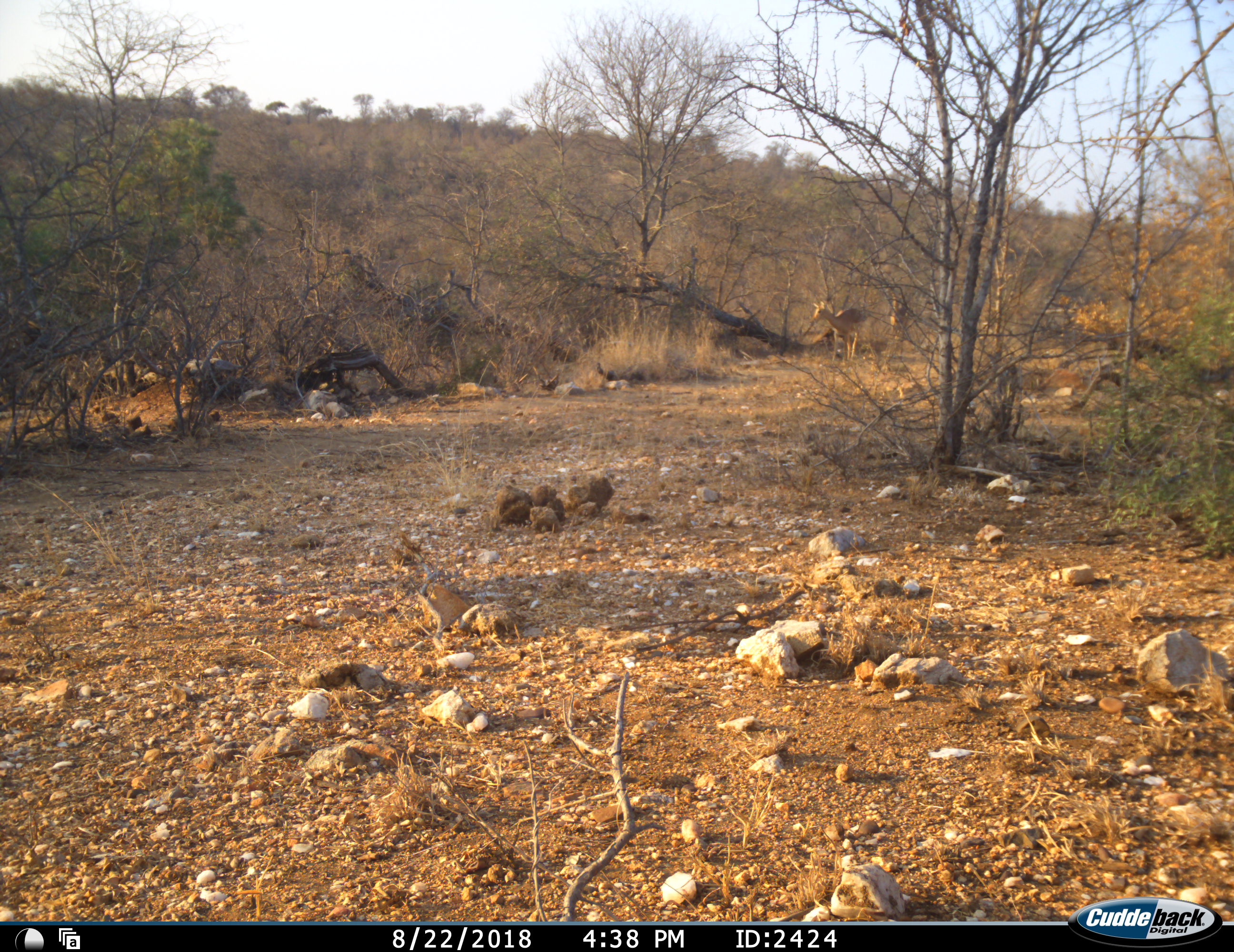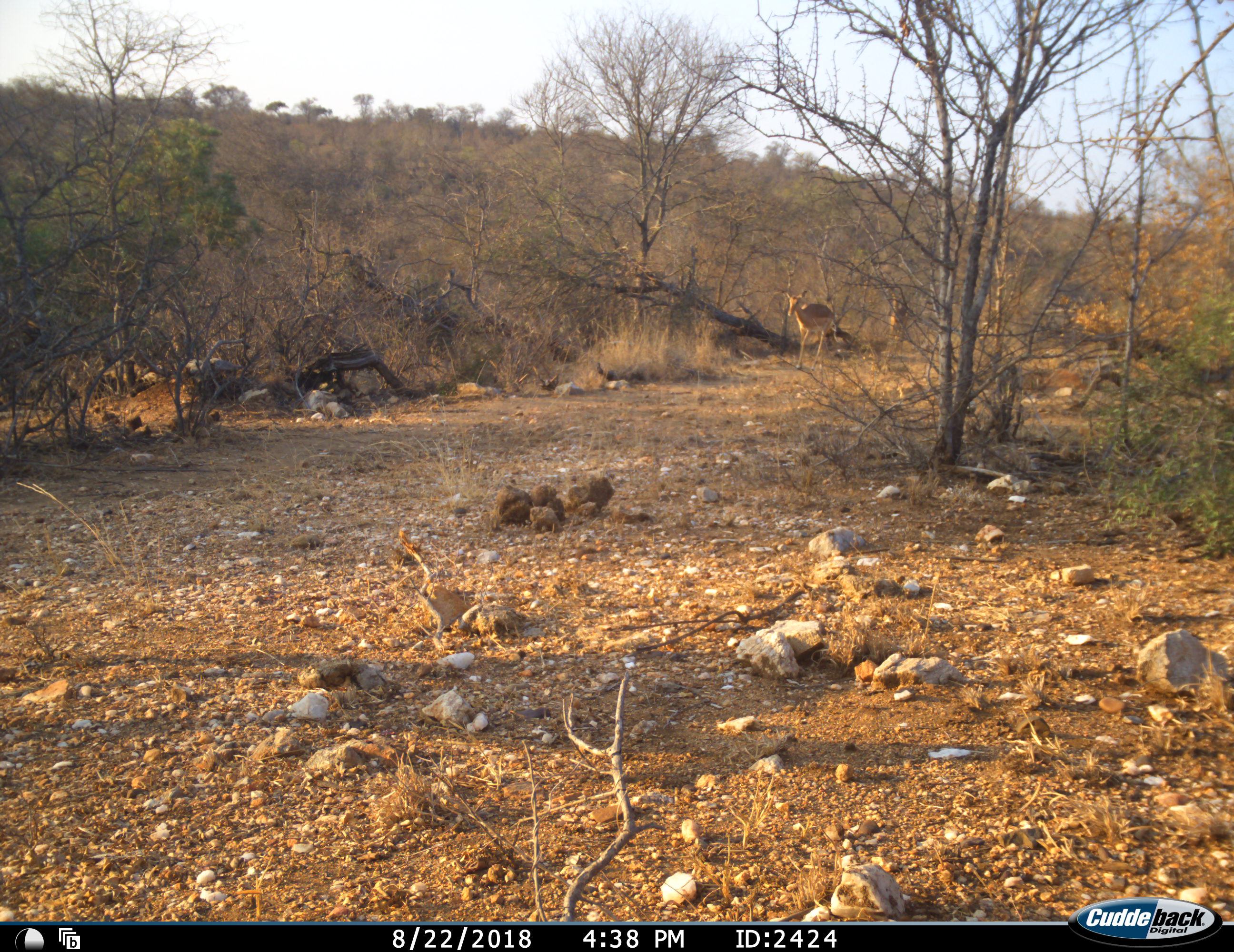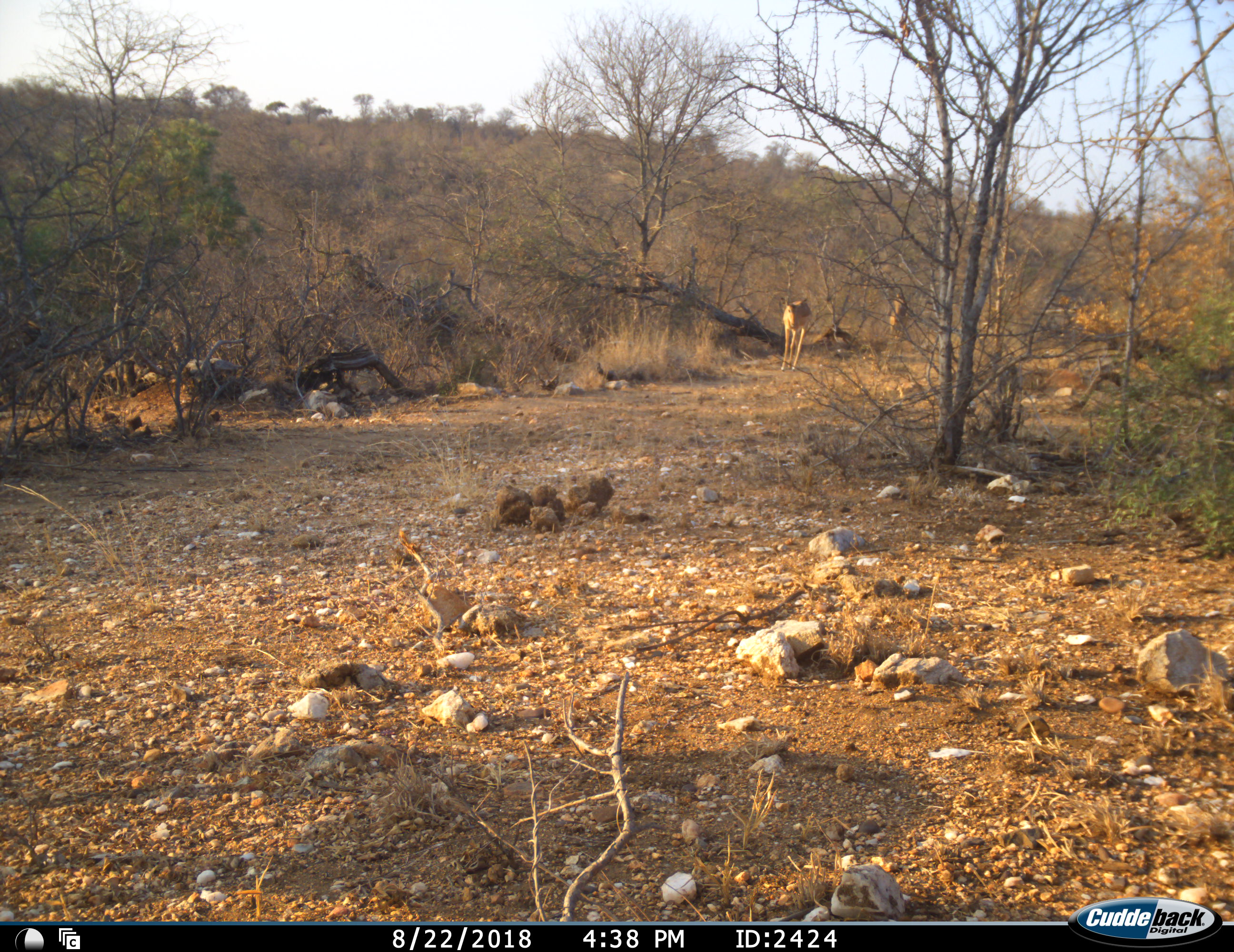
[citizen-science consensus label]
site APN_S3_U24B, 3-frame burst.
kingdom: Animalia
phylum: Chordata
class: Mammalia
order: Artiodactyla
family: Bovidae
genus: Aepyceros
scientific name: Aepyceros melampus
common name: impala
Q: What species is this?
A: Impala (Aepyceros melampus).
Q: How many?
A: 2.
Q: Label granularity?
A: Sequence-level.